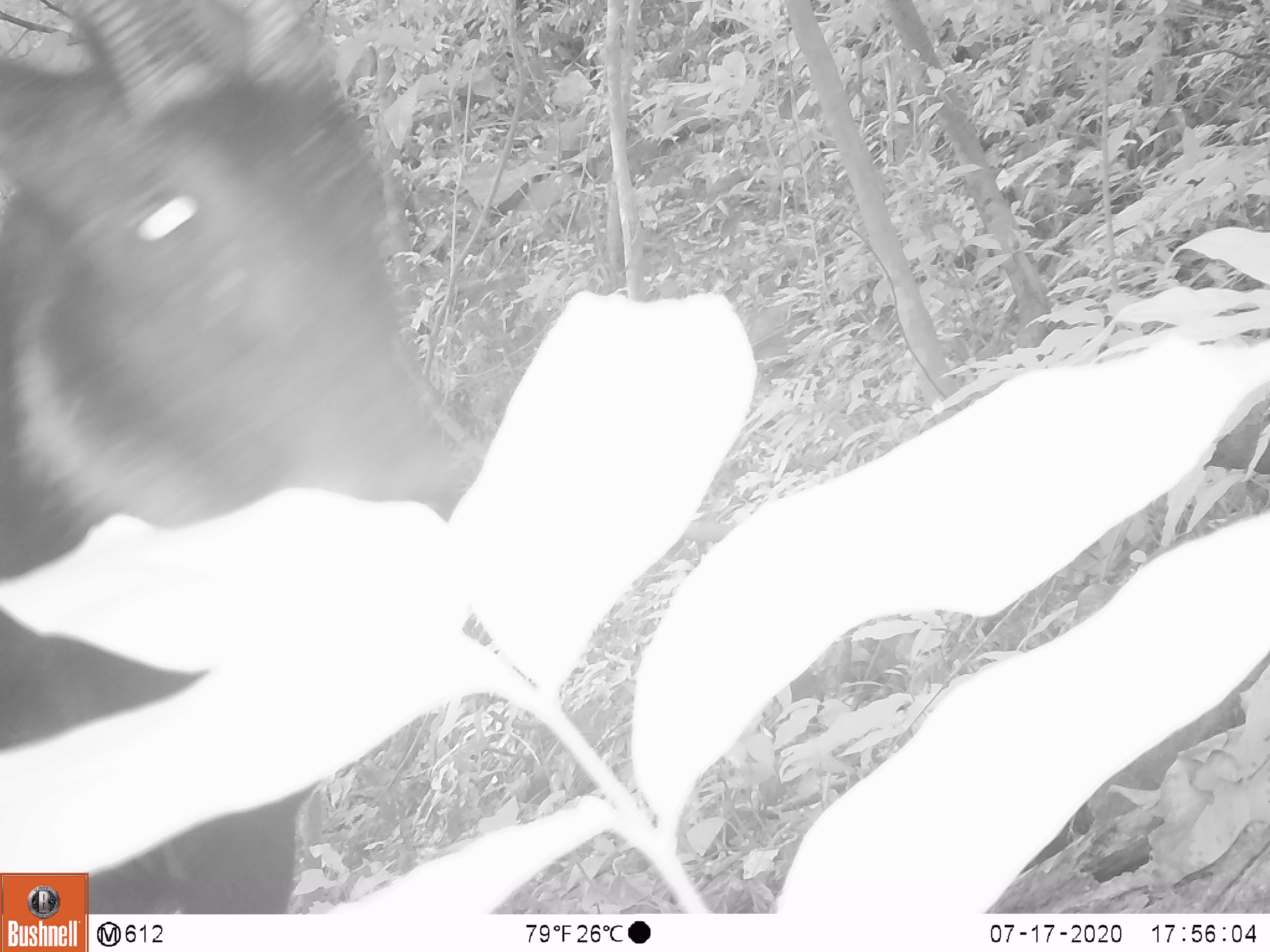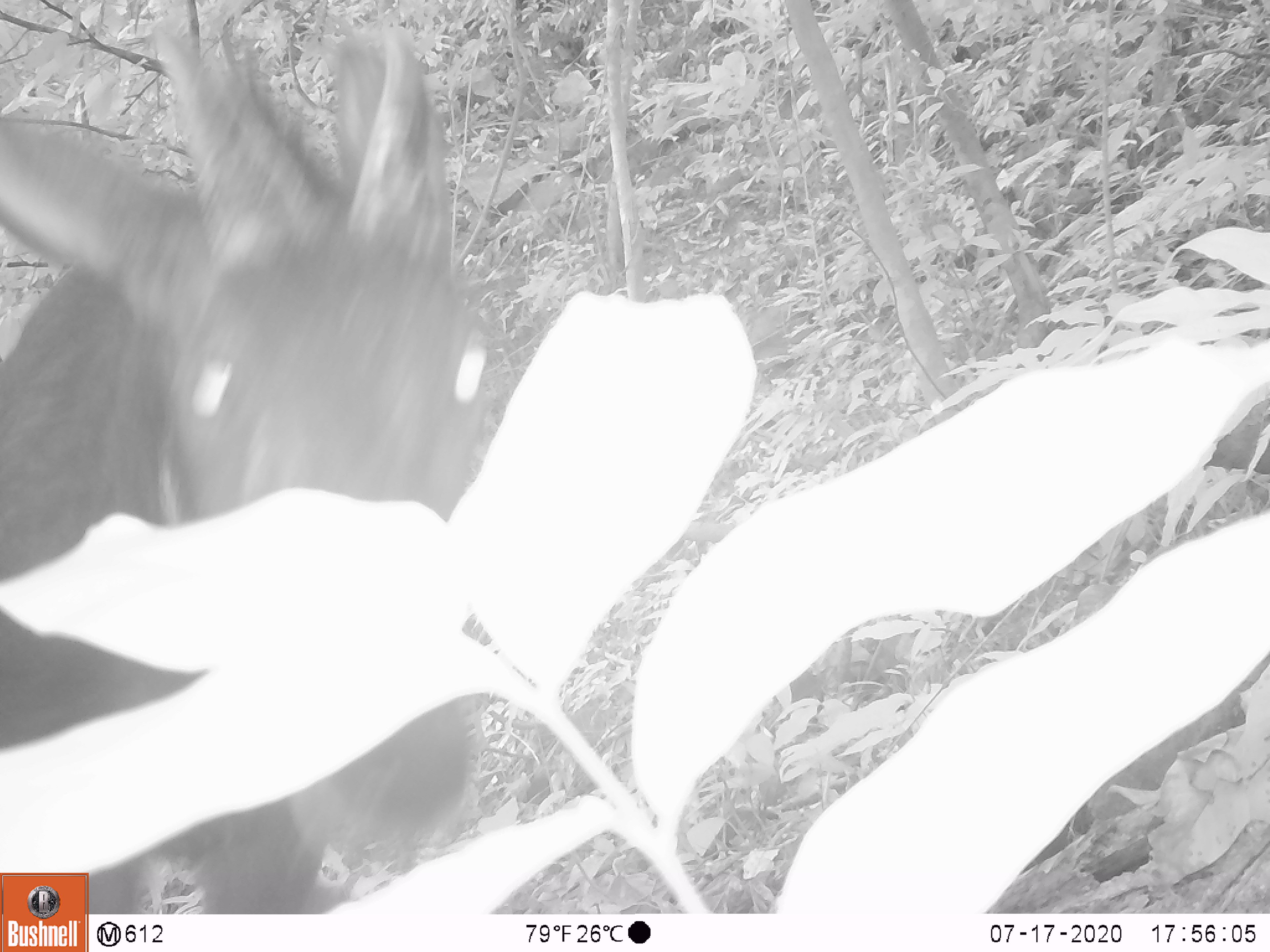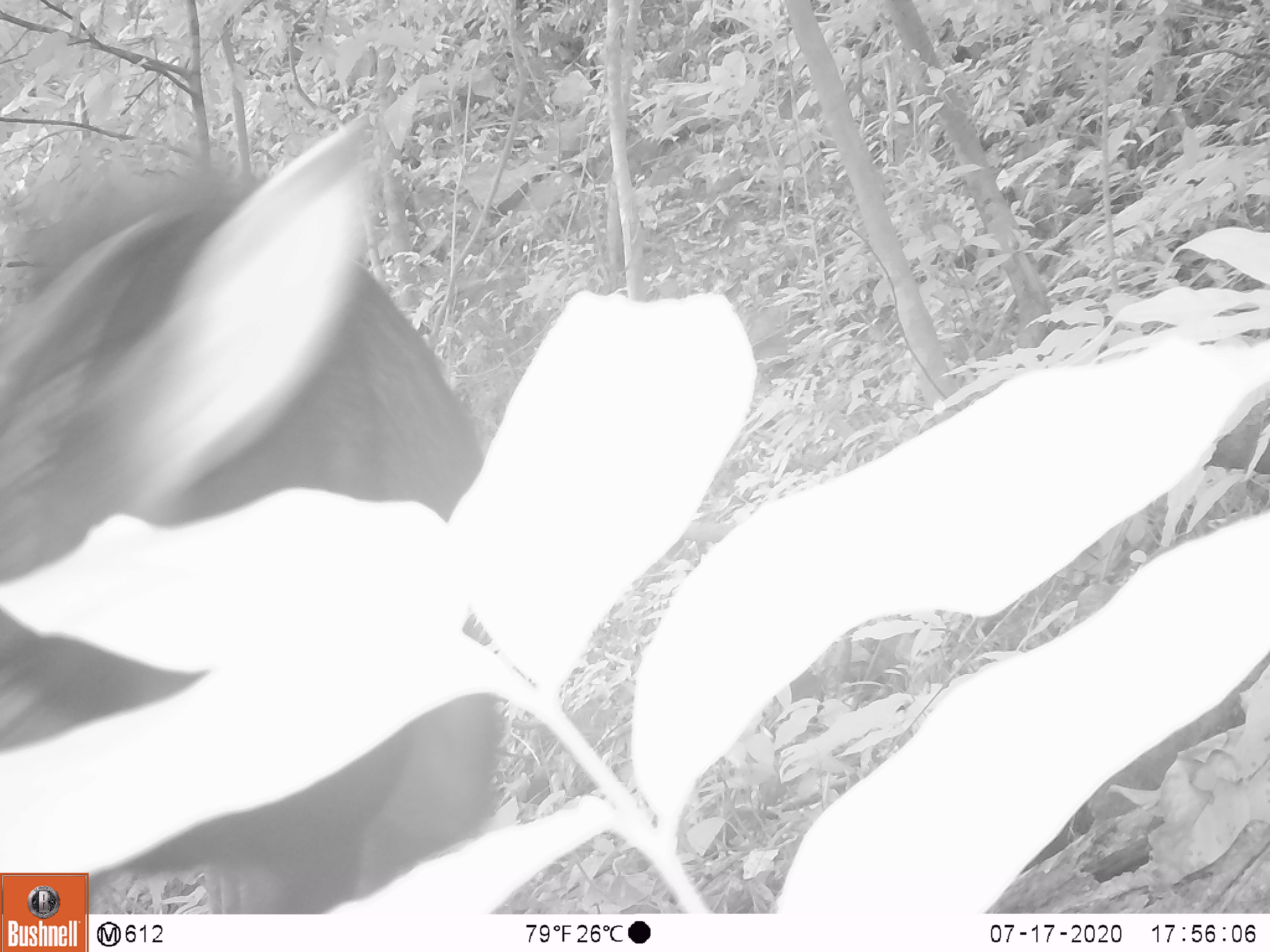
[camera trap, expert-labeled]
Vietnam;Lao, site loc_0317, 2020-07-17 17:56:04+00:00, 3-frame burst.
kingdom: Animalia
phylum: Chordata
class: Mammalia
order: Artiodactyla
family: Bovidae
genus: Capricornis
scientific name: Capricornis sumatraensis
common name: chinese serow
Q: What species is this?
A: Chinese serow (Capricornis sumatraensis).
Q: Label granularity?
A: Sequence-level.